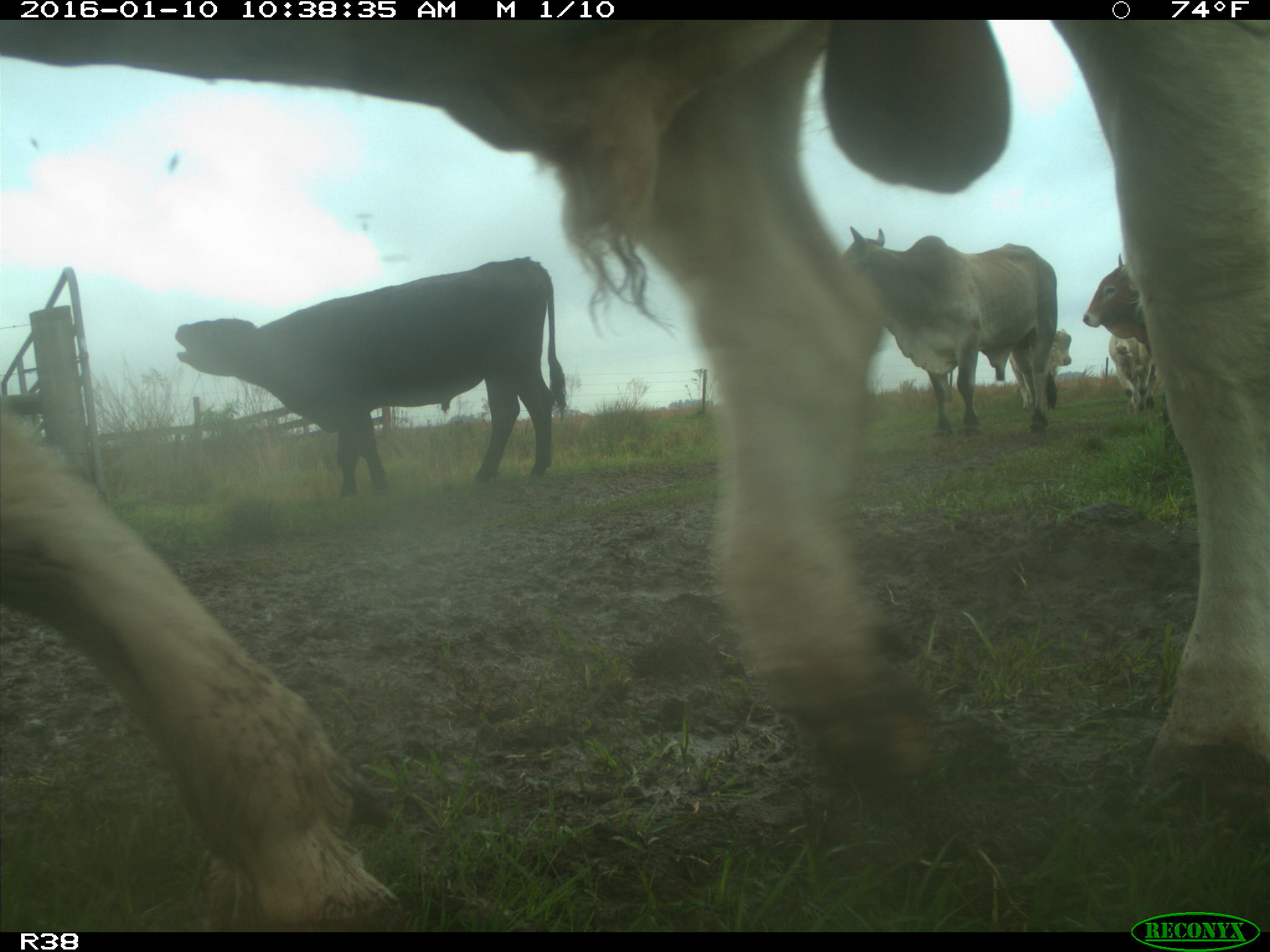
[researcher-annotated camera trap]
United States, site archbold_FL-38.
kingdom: Animalia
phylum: Chordata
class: Mammalia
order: Artiodactyla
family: Bovidae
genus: Bos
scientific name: Bos taurus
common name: domestic cow